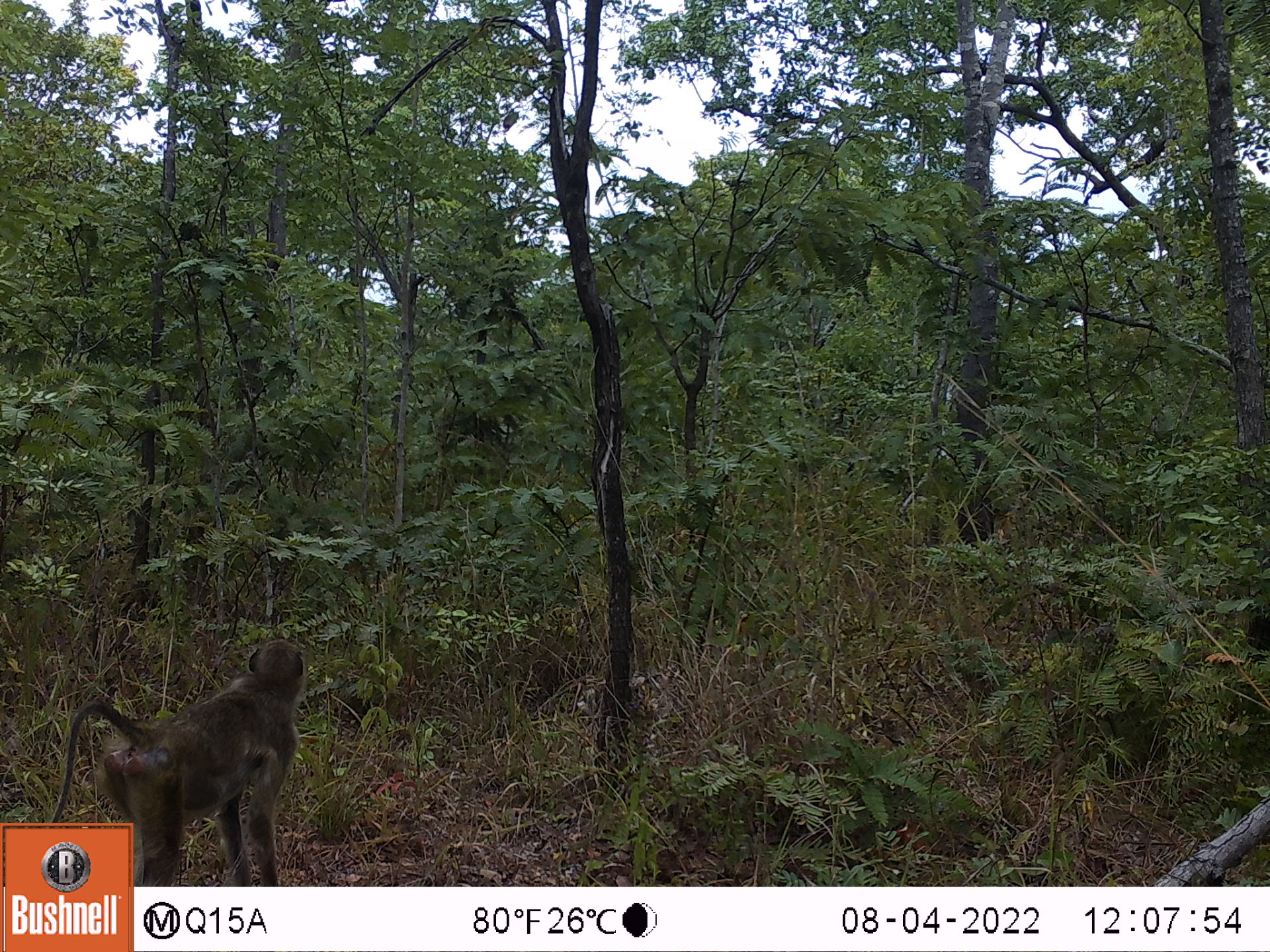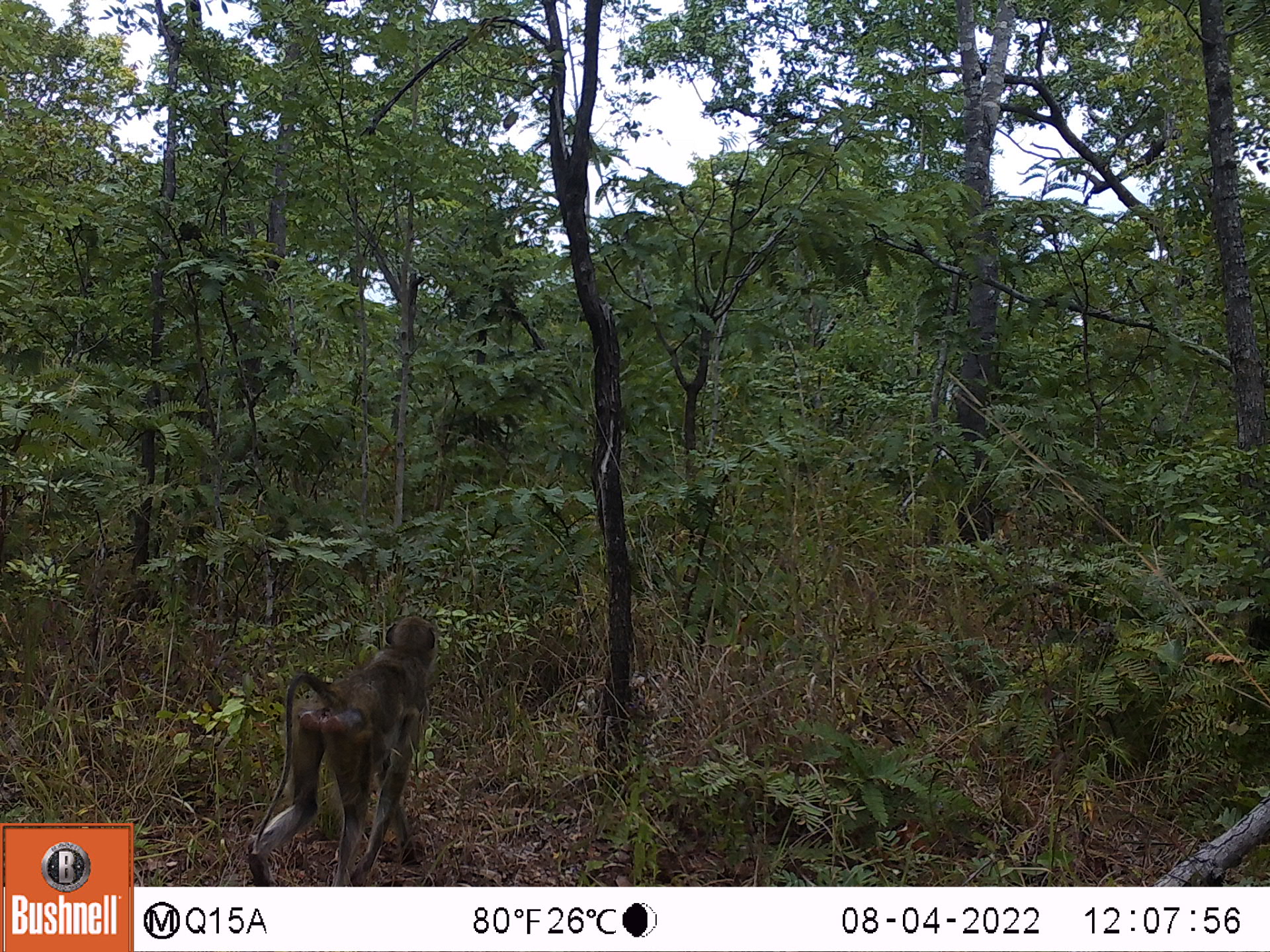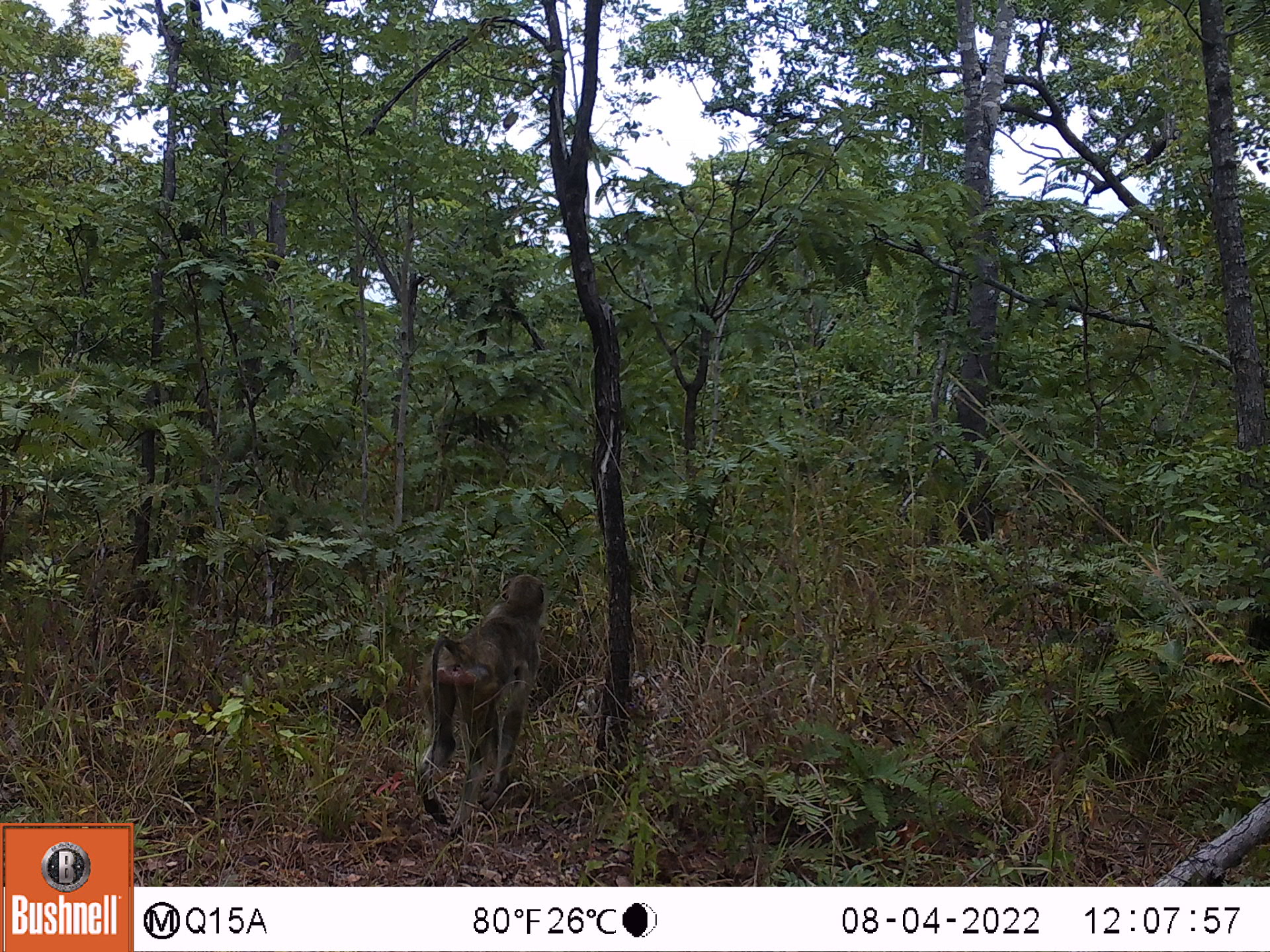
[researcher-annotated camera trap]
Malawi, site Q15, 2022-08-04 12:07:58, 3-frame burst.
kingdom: Animalia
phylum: Chordata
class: Mammalia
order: Primates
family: Cercopithecidae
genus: Papio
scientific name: Papio cynocephalus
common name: yellow baboon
Yellow baboon (Papio cynocephalus), count 1.